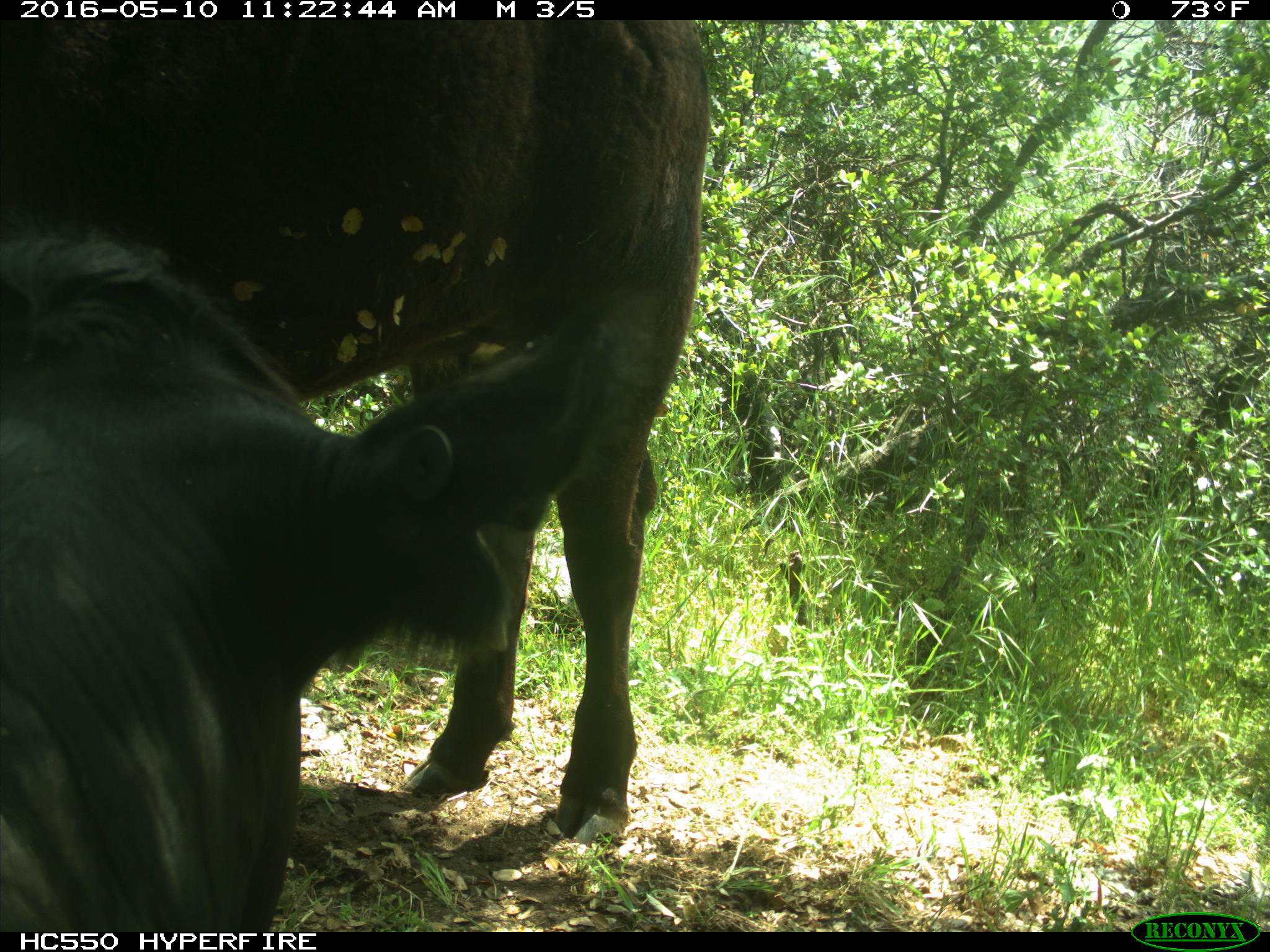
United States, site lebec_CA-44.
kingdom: Animalia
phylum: Chordata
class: Mammalia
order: Artiodactyla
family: Bovidae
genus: Bos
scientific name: Bos taurus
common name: domestic cow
Bos taurus (domestic cow).